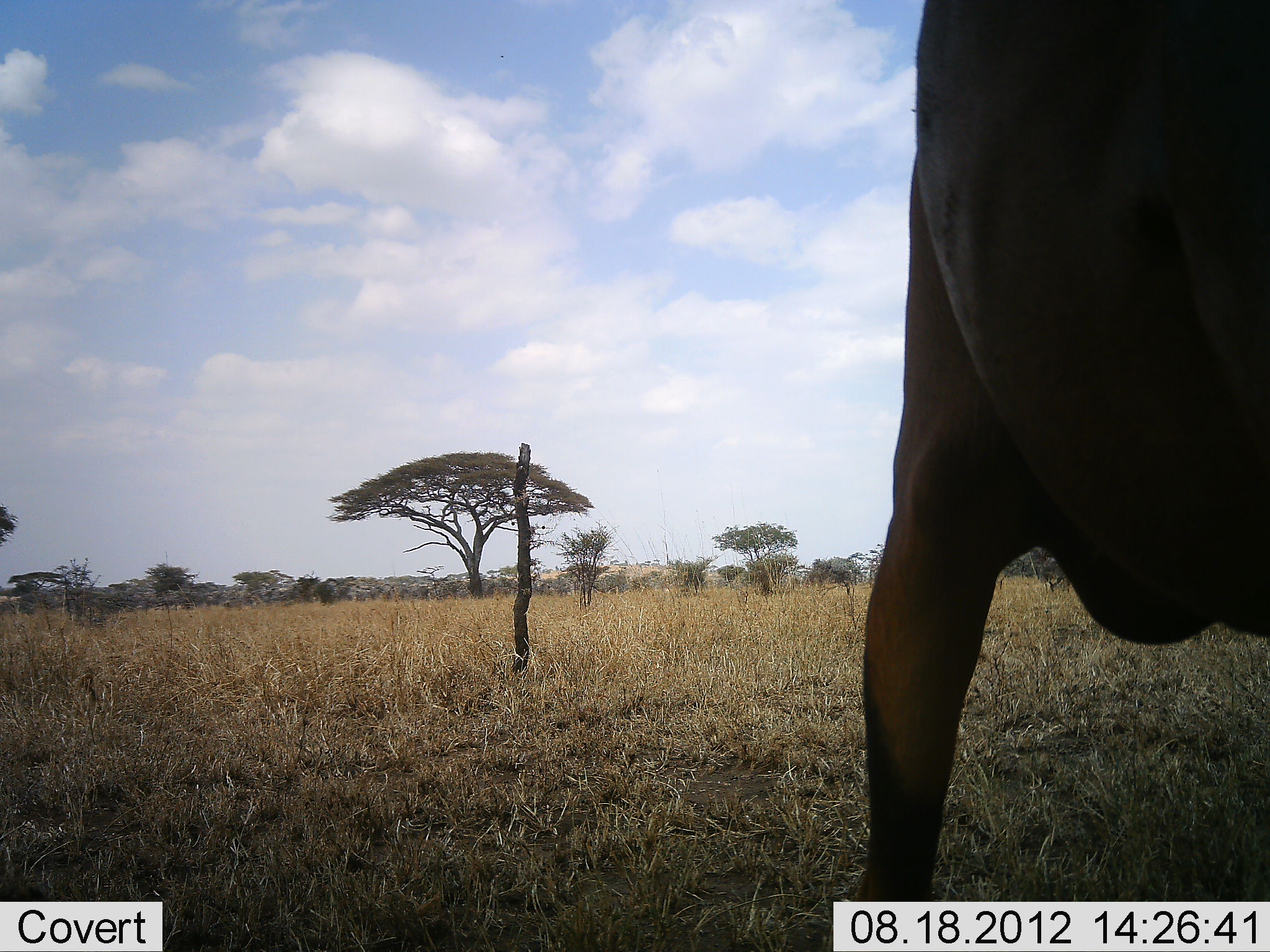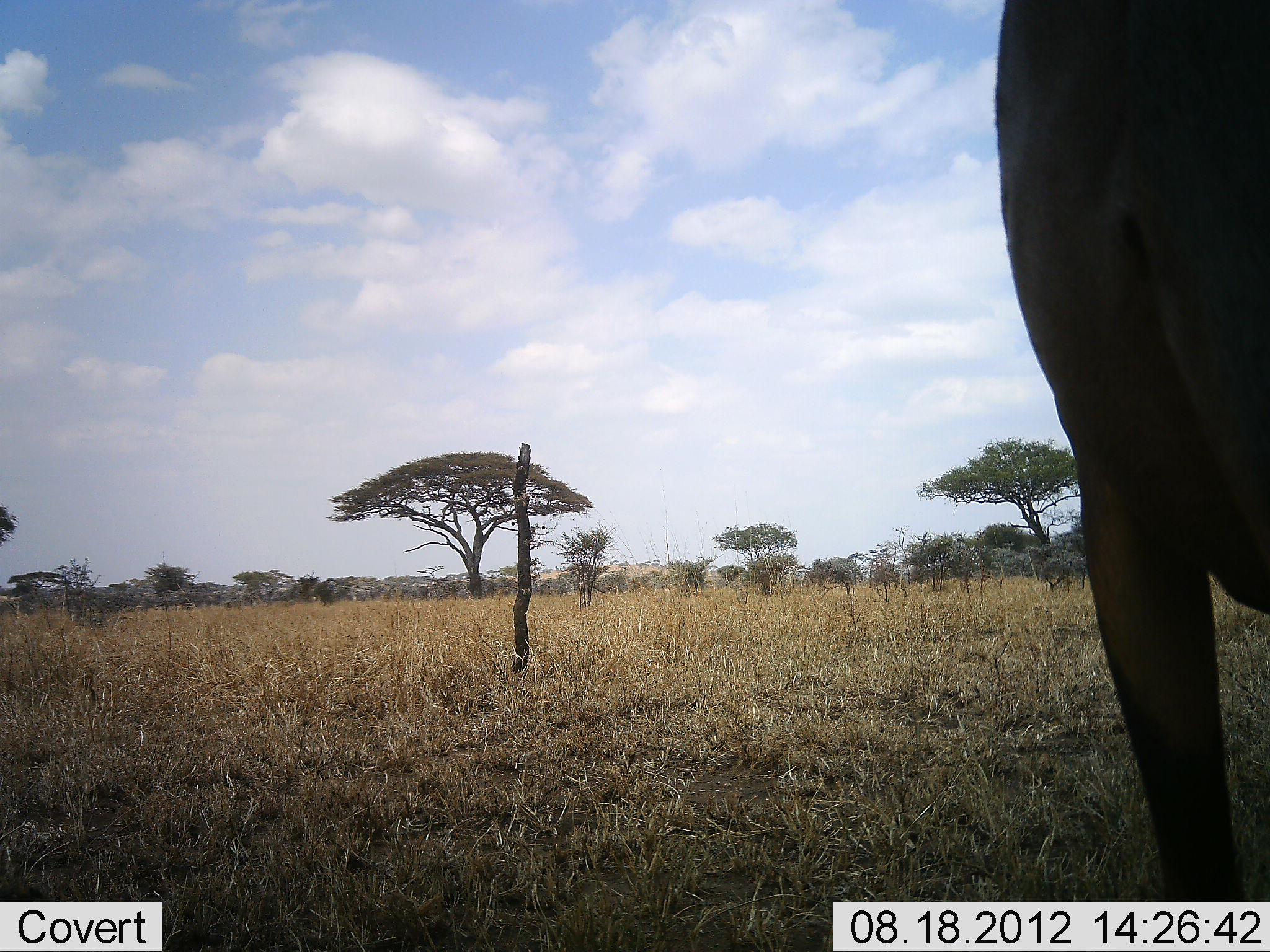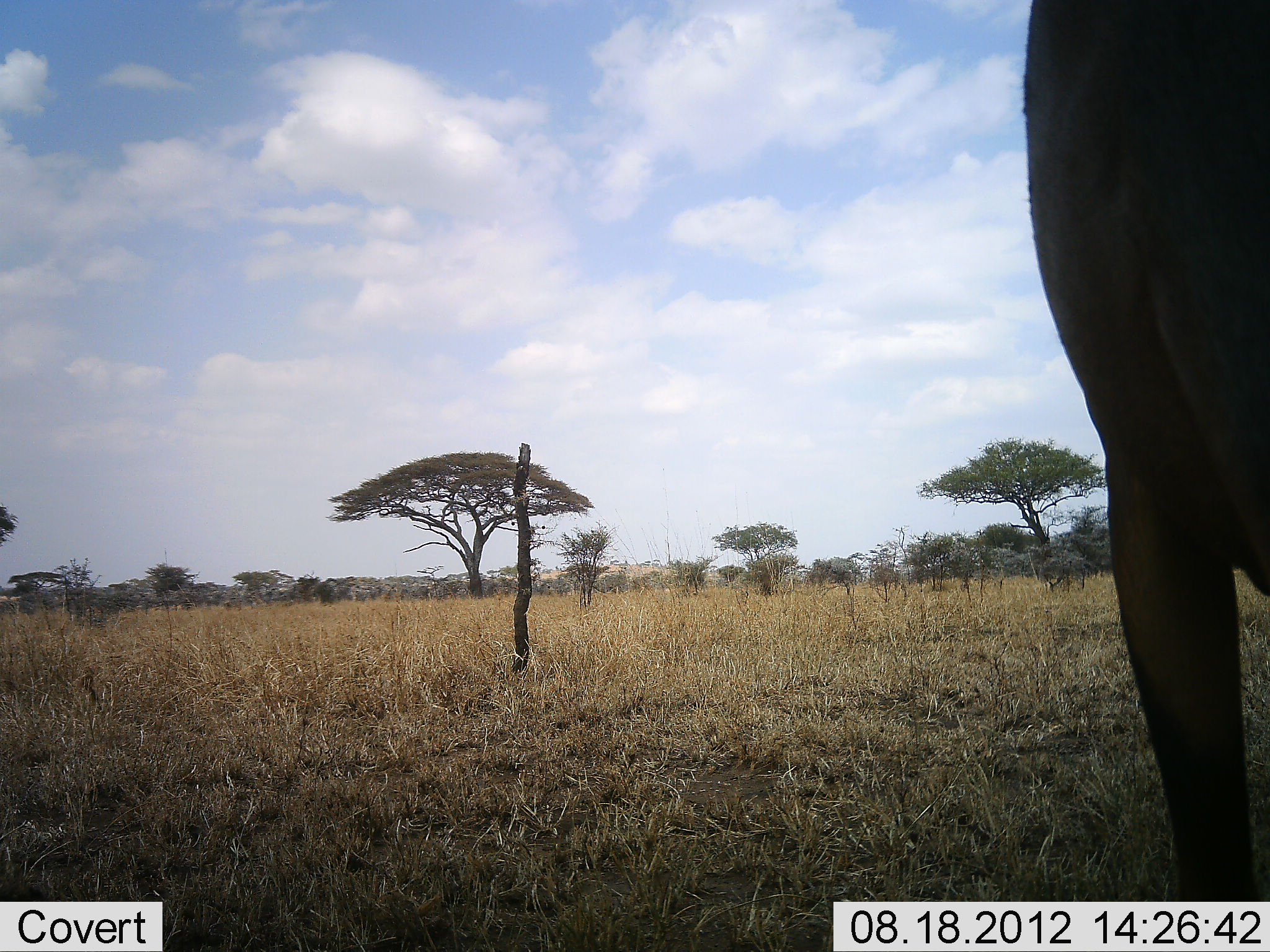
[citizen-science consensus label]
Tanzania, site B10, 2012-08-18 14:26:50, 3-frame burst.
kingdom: Animalia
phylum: Chordata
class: Mammalia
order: Artiodactyla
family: Bovidae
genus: Damaliscus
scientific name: Damaliscus lunatus jimela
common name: topi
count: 1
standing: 90%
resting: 0%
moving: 10%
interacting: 0%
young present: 0%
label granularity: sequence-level